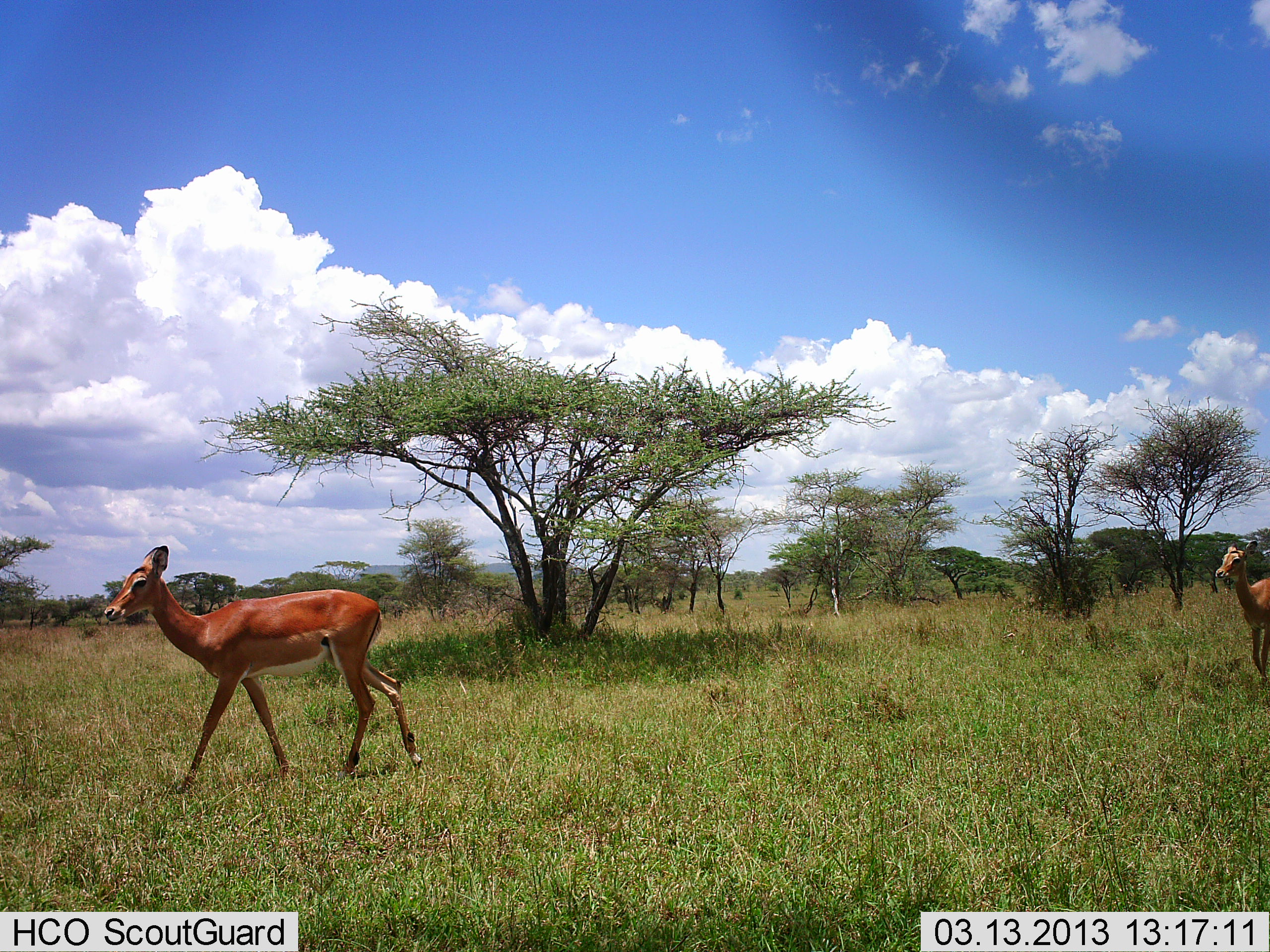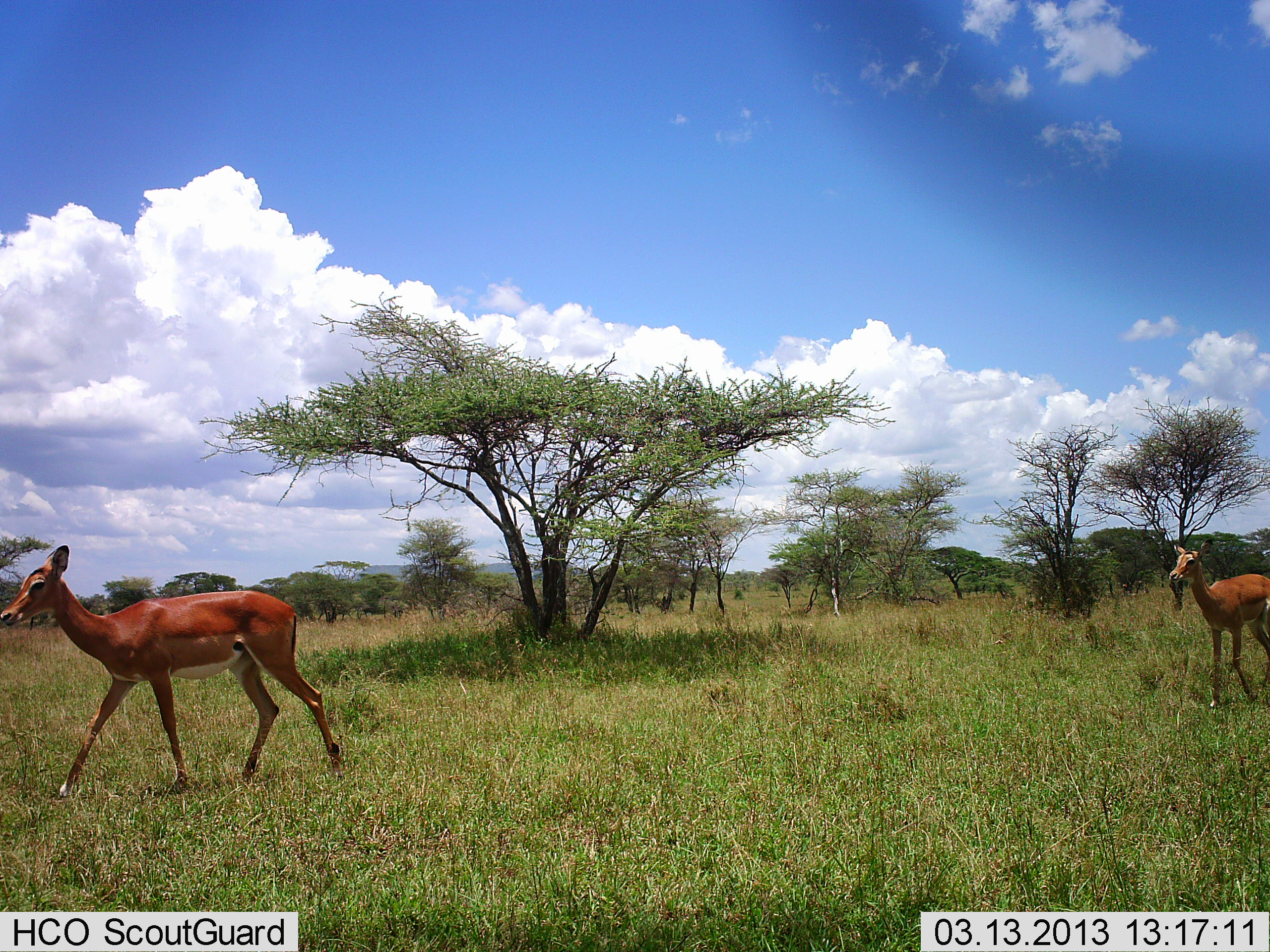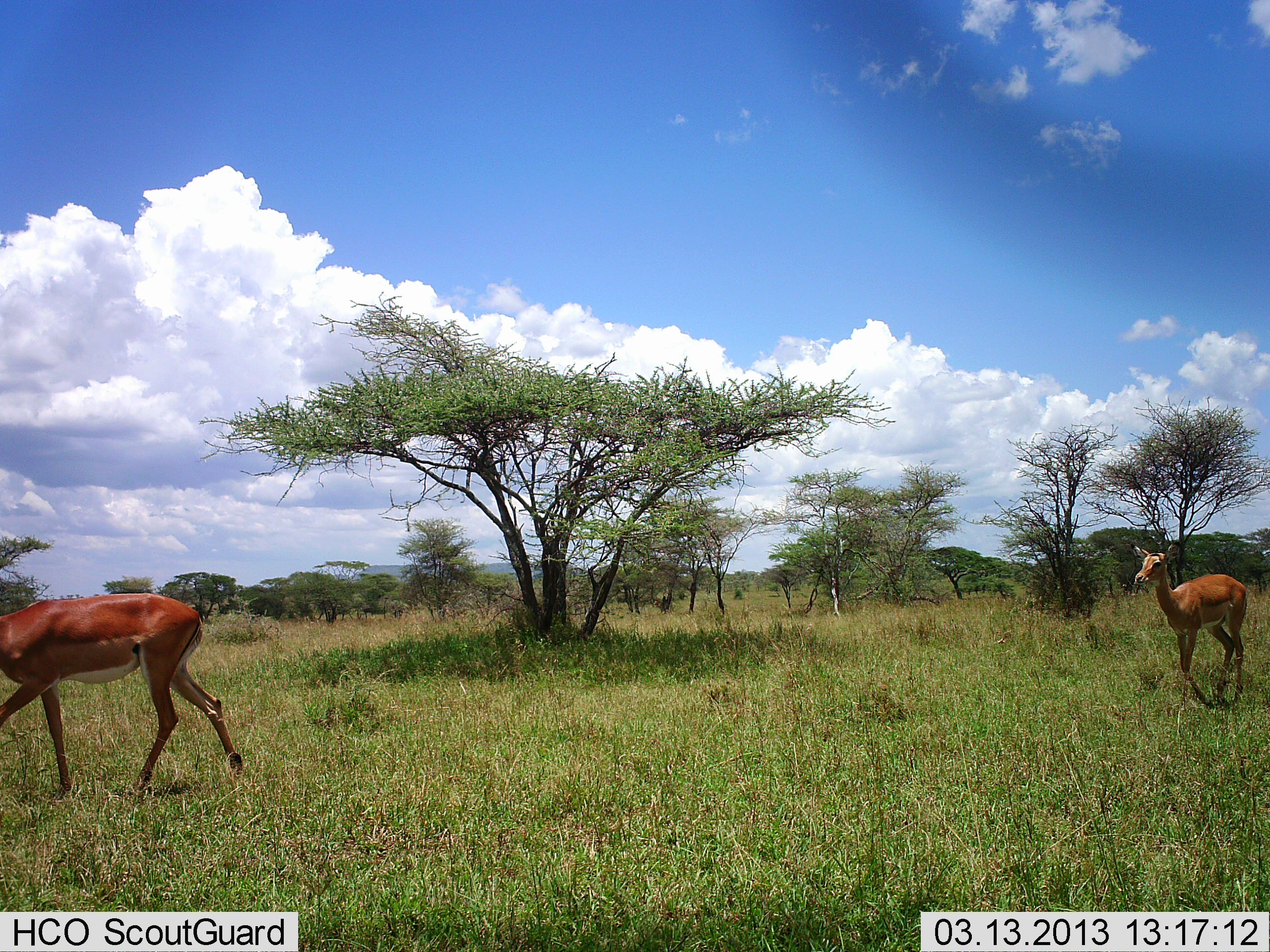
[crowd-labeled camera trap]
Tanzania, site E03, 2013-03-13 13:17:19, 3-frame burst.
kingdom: Animalia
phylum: Chordata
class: Mammalia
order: Artiodactyla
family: Bovidae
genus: Aepyceros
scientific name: Aepyceros melampus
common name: impala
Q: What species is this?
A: Impala (Aepyceros melampus).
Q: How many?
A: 2.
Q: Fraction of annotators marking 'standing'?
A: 0%.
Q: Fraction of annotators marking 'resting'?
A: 0%.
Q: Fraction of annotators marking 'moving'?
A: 100%.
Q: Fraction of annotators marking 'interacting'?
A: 0%.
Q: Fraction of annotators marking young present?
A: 0%.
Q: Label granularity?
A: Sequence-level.